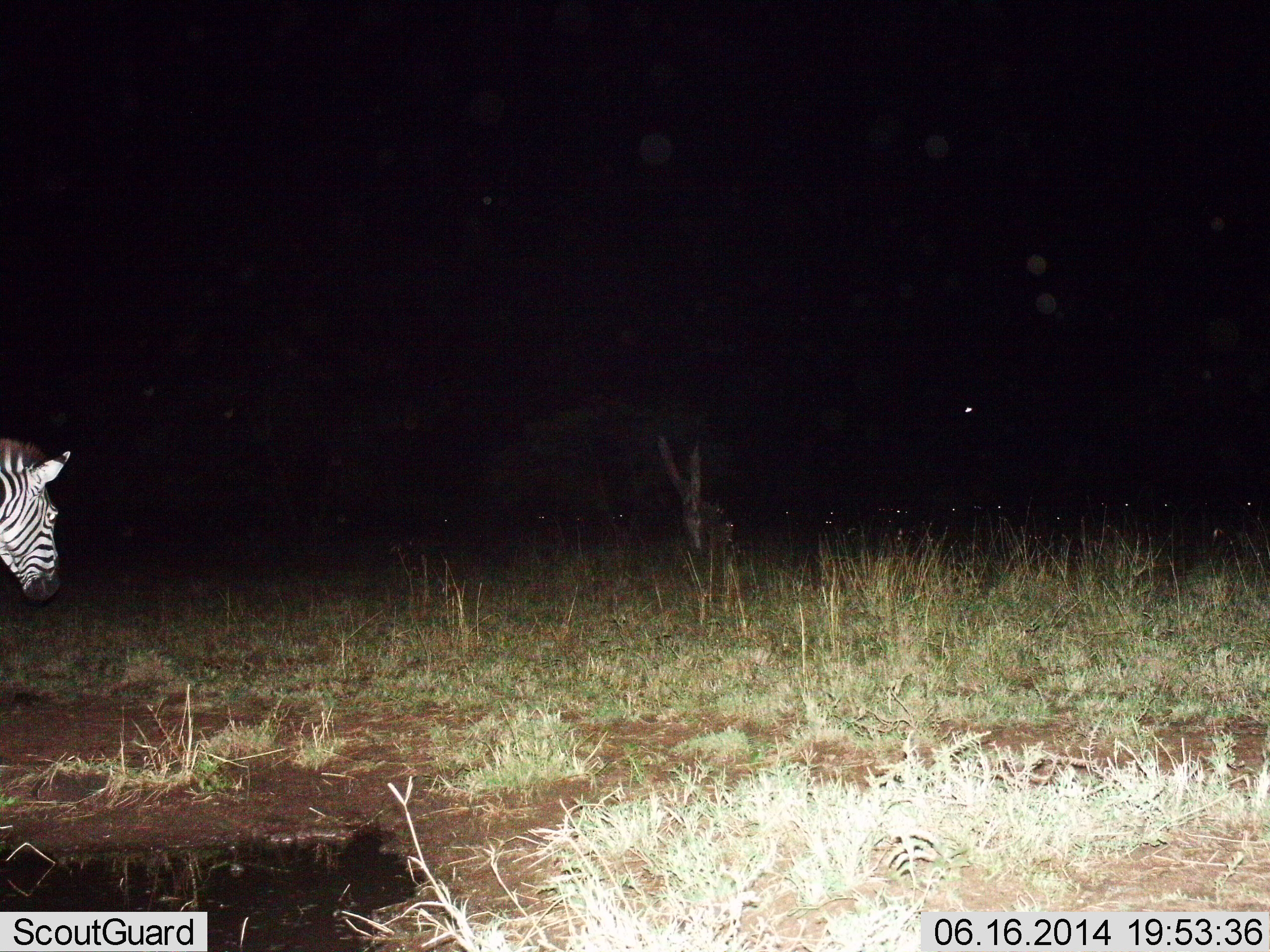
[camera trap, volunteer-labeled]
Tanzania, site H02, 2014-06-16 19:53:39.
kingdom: Animalia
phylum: Chordata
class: Mammalia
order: Perissodactyla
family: Equidae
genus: Equus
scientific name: Equus quagga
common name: plains zebra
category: zebra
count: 1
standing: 70%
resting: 0%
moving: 30%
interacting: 0%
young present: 0%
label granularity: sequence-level